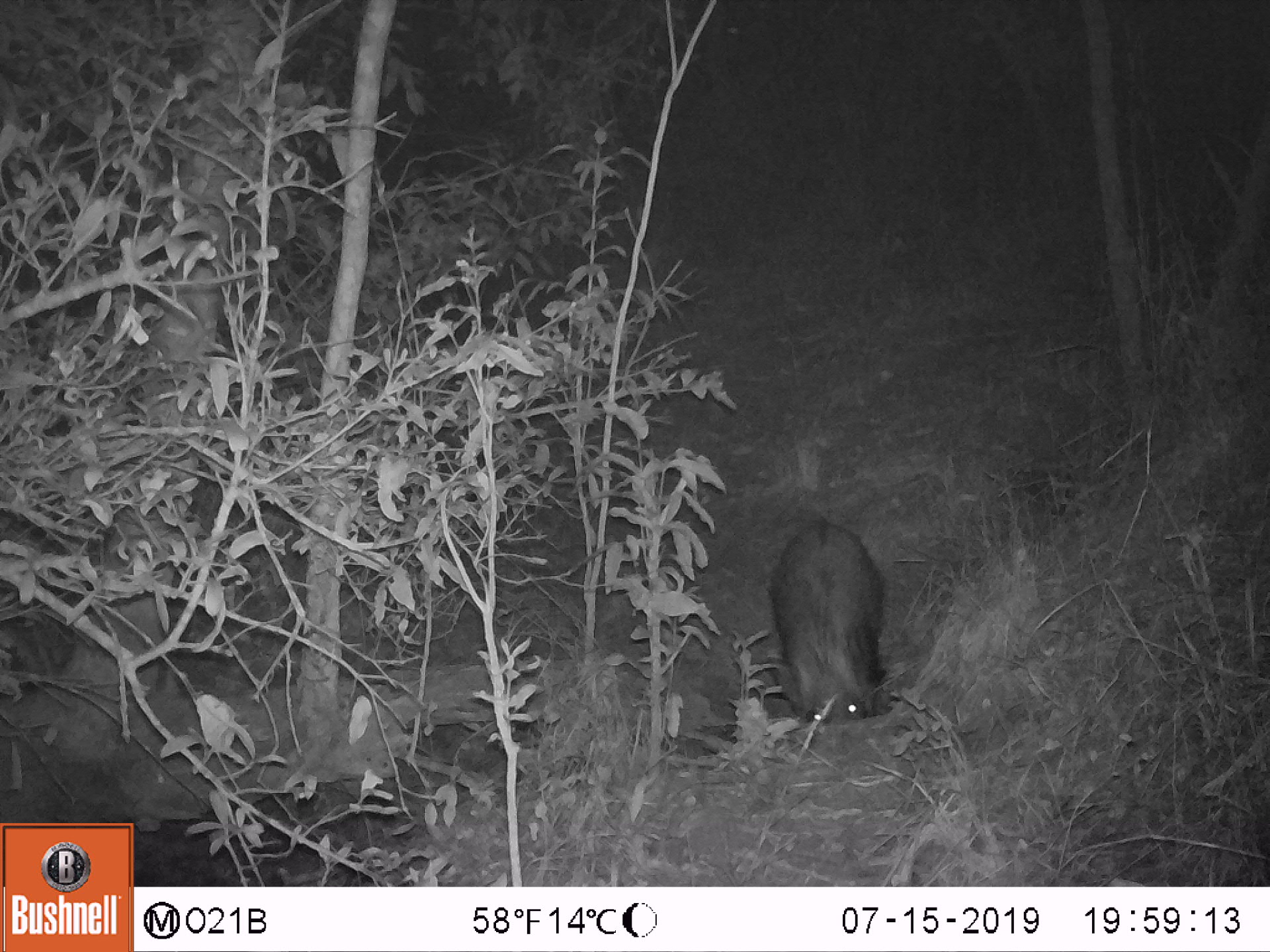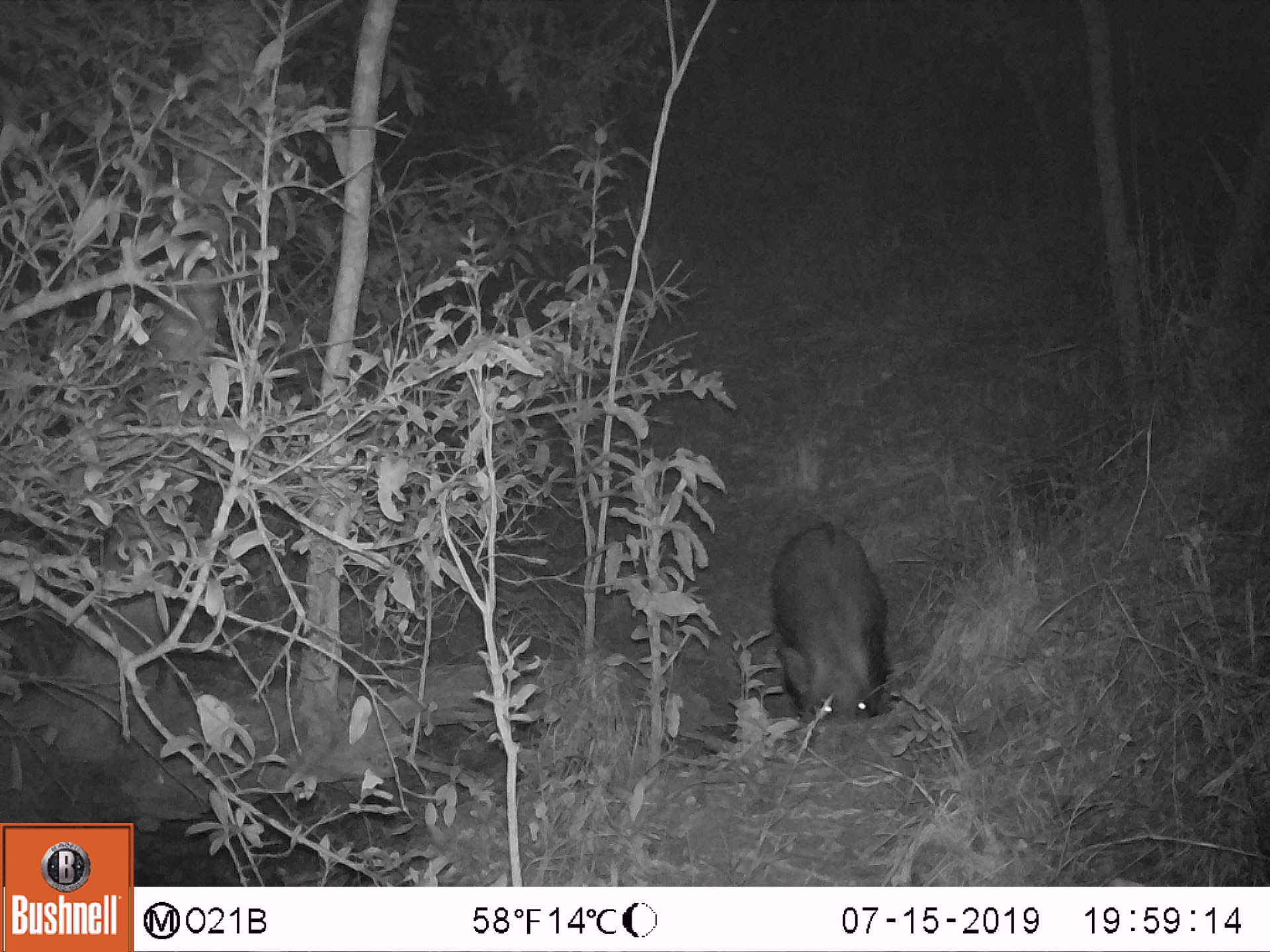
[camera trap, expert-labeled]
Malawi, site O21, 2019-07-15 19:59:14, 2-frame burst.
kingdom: Animalia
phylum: Chordata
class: Mammalia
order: Artiodactyla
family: Suidae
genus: Potamochoerus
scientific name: Potamochoerus larvatus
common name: bushpig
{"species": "bushpig (Potamochoerus larvatus)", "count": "1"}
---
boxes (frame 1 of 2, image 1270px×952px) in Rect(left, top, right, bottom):
bushpig: Rect(752, 509, 892, 732)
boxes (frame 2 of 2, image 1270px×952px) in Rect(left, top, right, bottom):
bushpig: Rect(760, 514, 892, 724)